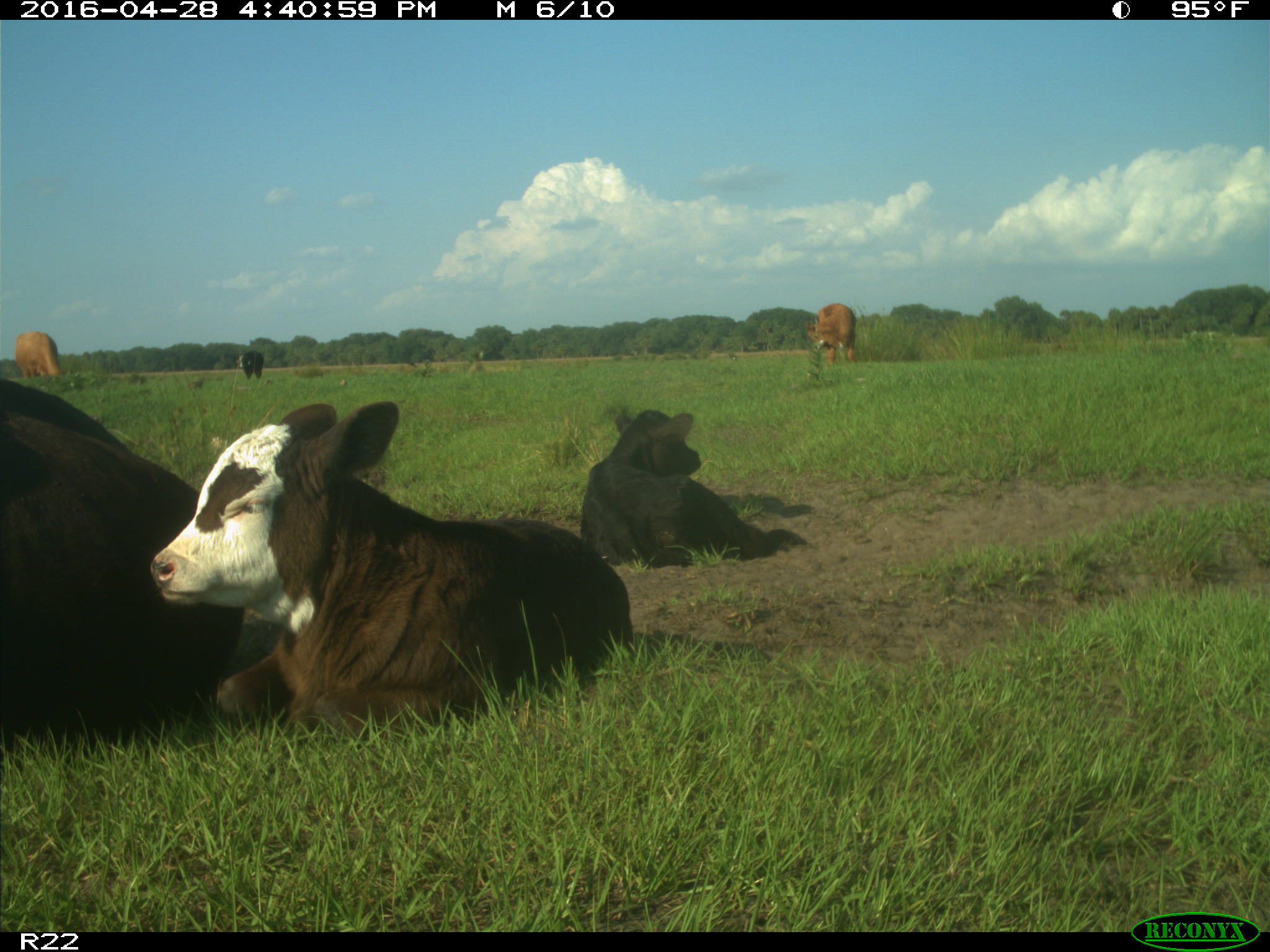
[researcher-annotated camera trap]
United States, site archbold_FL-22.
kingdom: Animalia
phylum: Chordata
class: Mammalia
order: Artiodactyla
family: Bovidae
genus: Bos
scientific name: Bos taurus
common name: domestic cow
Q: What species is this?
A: Bos taurus (domestic cow).